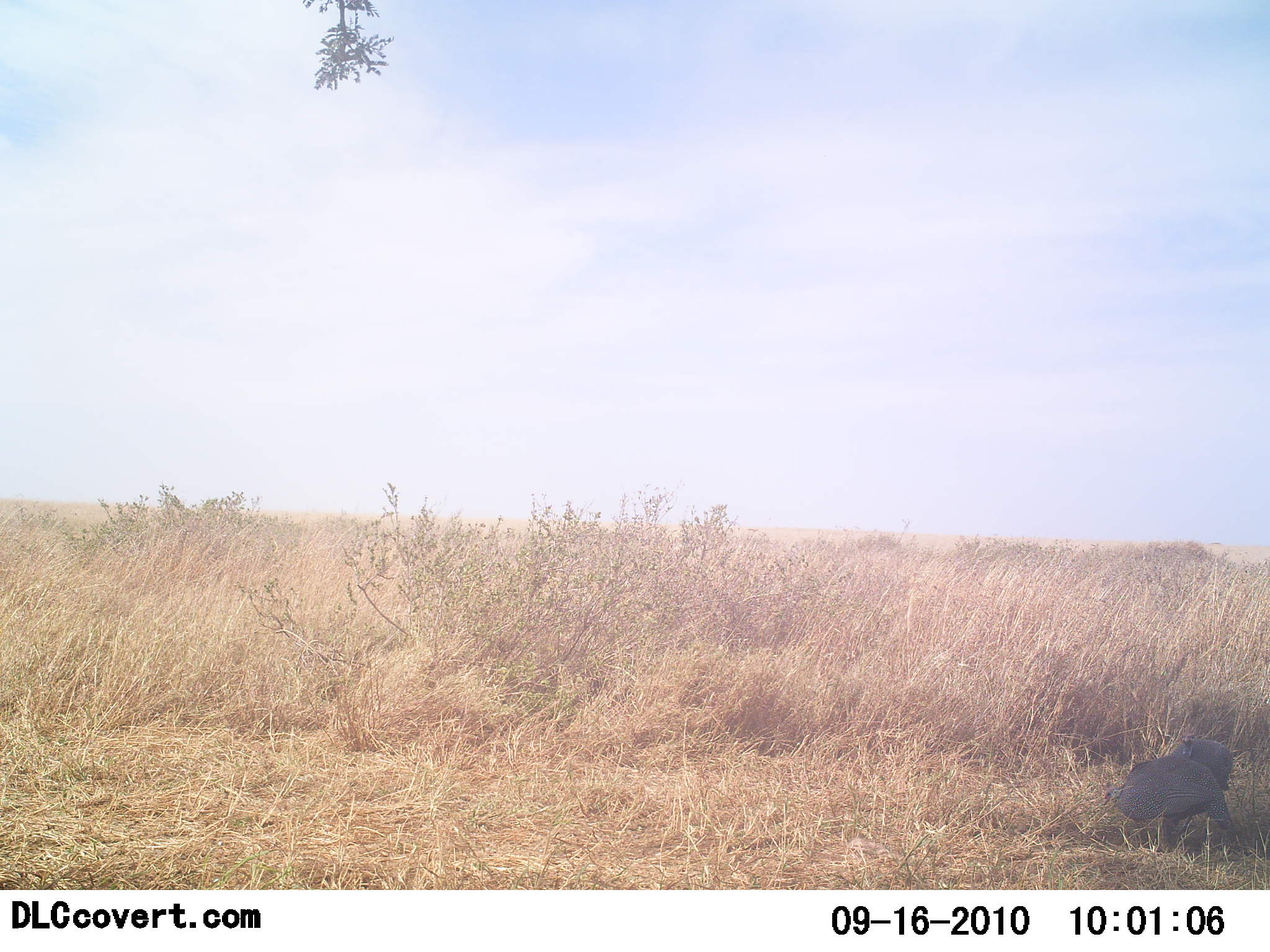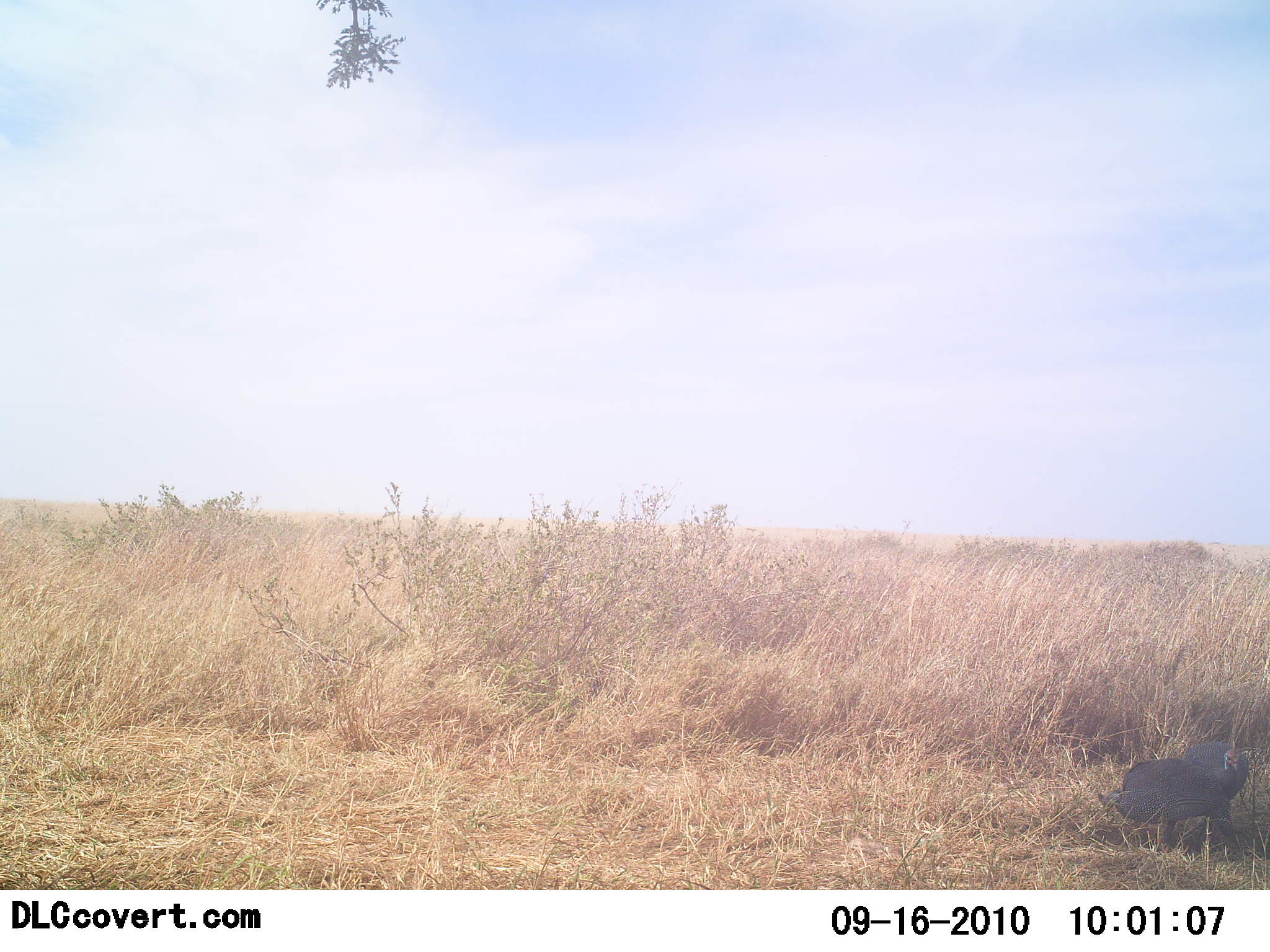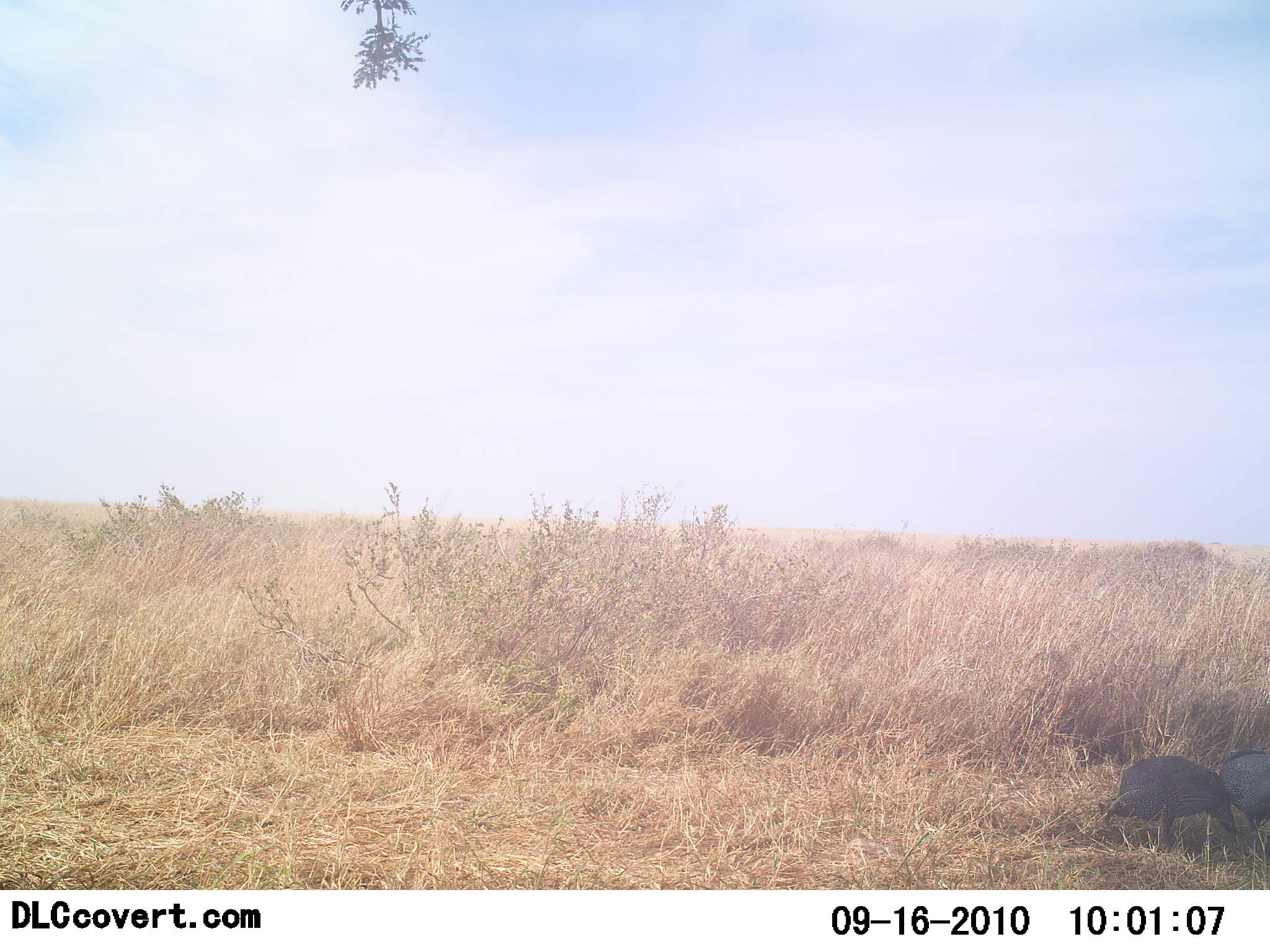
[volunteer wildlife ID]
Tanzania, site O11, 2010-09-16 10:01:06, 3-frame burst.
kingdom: Animalia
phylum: Chordata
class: Aves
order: Galliformes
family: Numididae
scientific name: Numididae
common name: guinea fowl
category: guineafowl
Guineafowl (guinea fowl) (Numididae), count 2. Behavior (volunteer vote fractions): standing 21%, resting 0%, moving 43%, interacting 0%. Young present (vote fraction): 0%. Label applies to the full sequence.